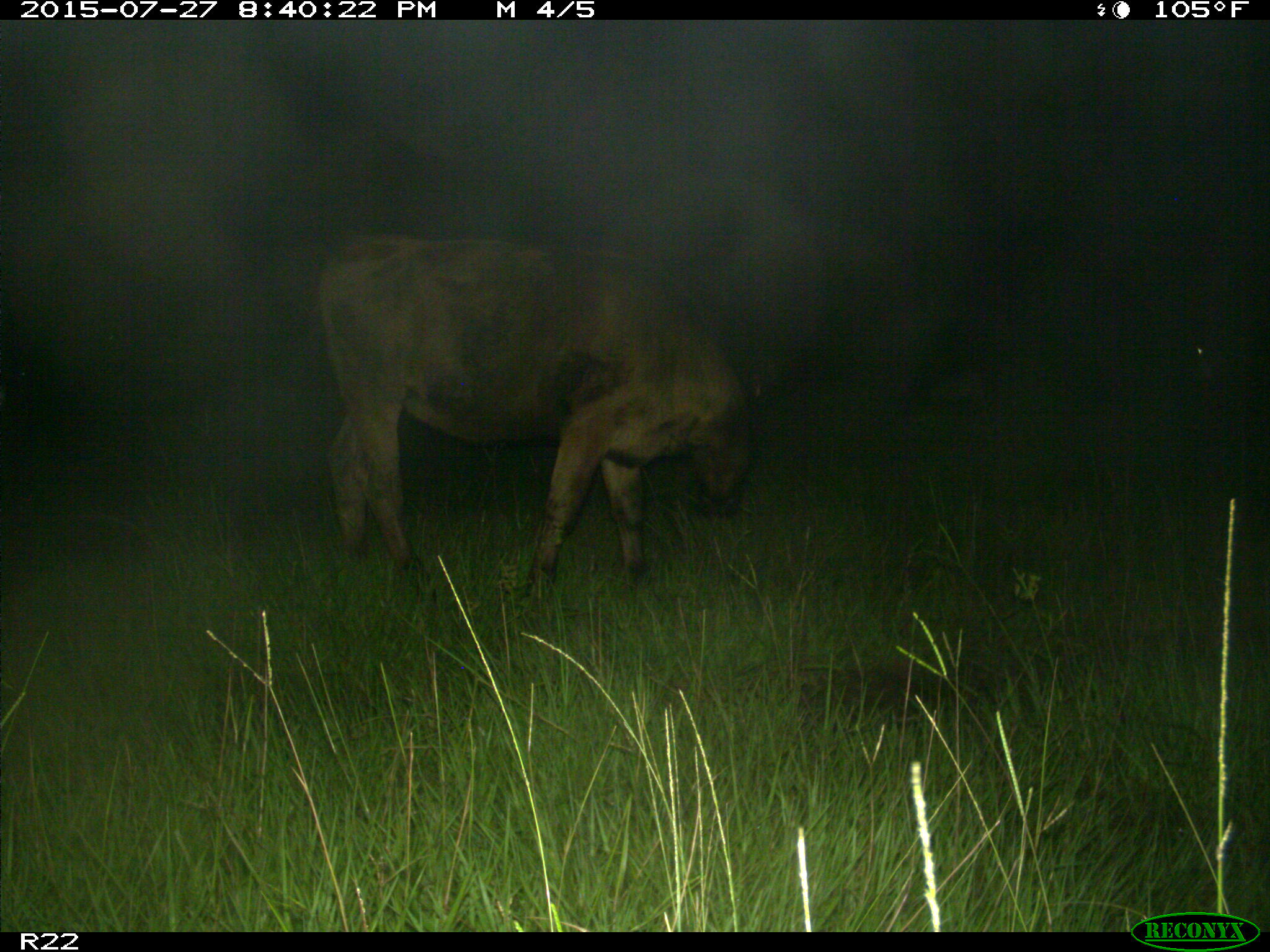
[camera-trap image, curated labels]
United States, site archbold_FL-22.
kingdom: Animalia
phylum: Chordata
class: Mammalia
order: Artiodactyla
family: Bovidae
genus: Bos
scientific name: Bos taurus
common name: domestic cow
Bos taurus (domestic cow).